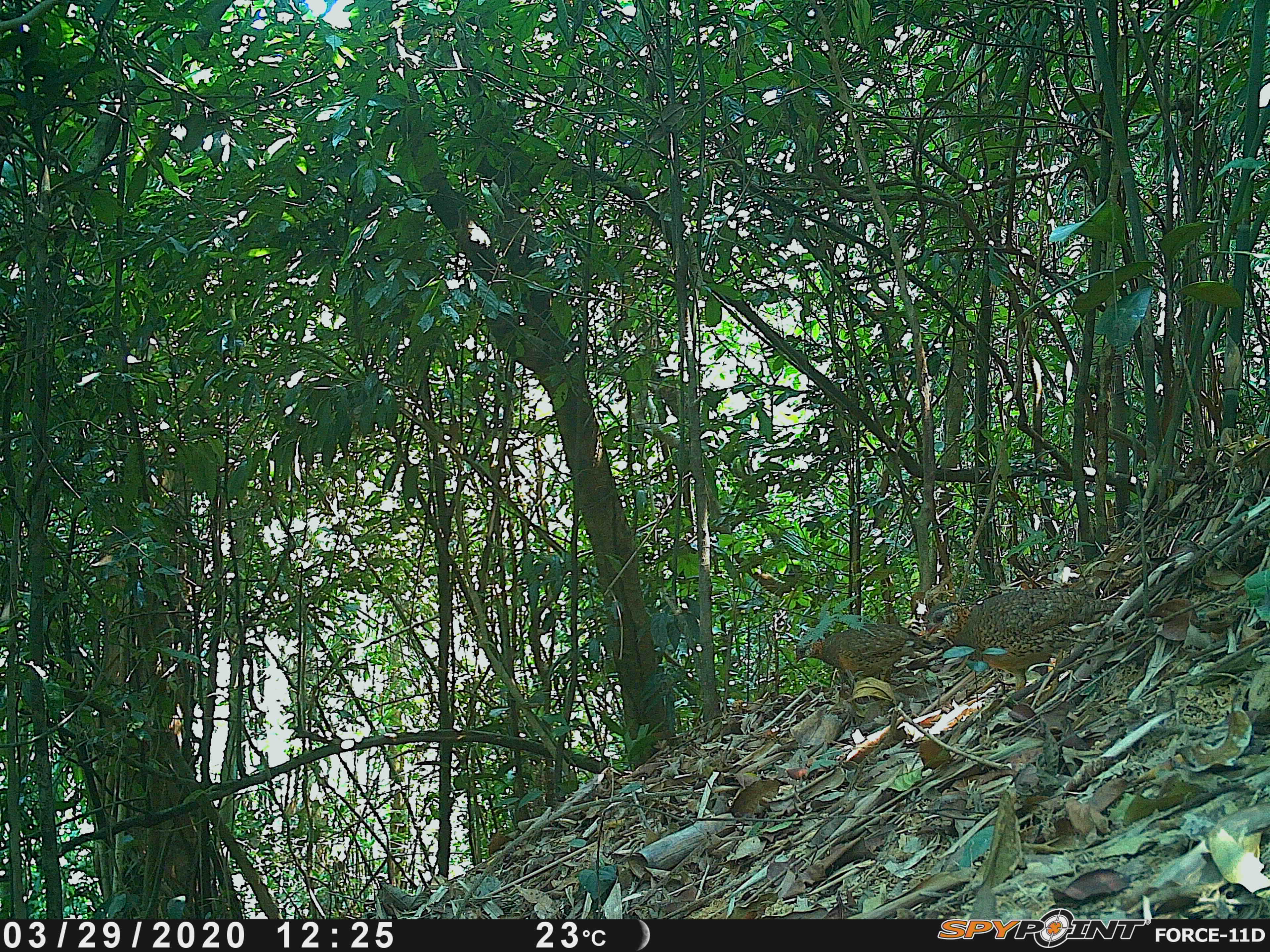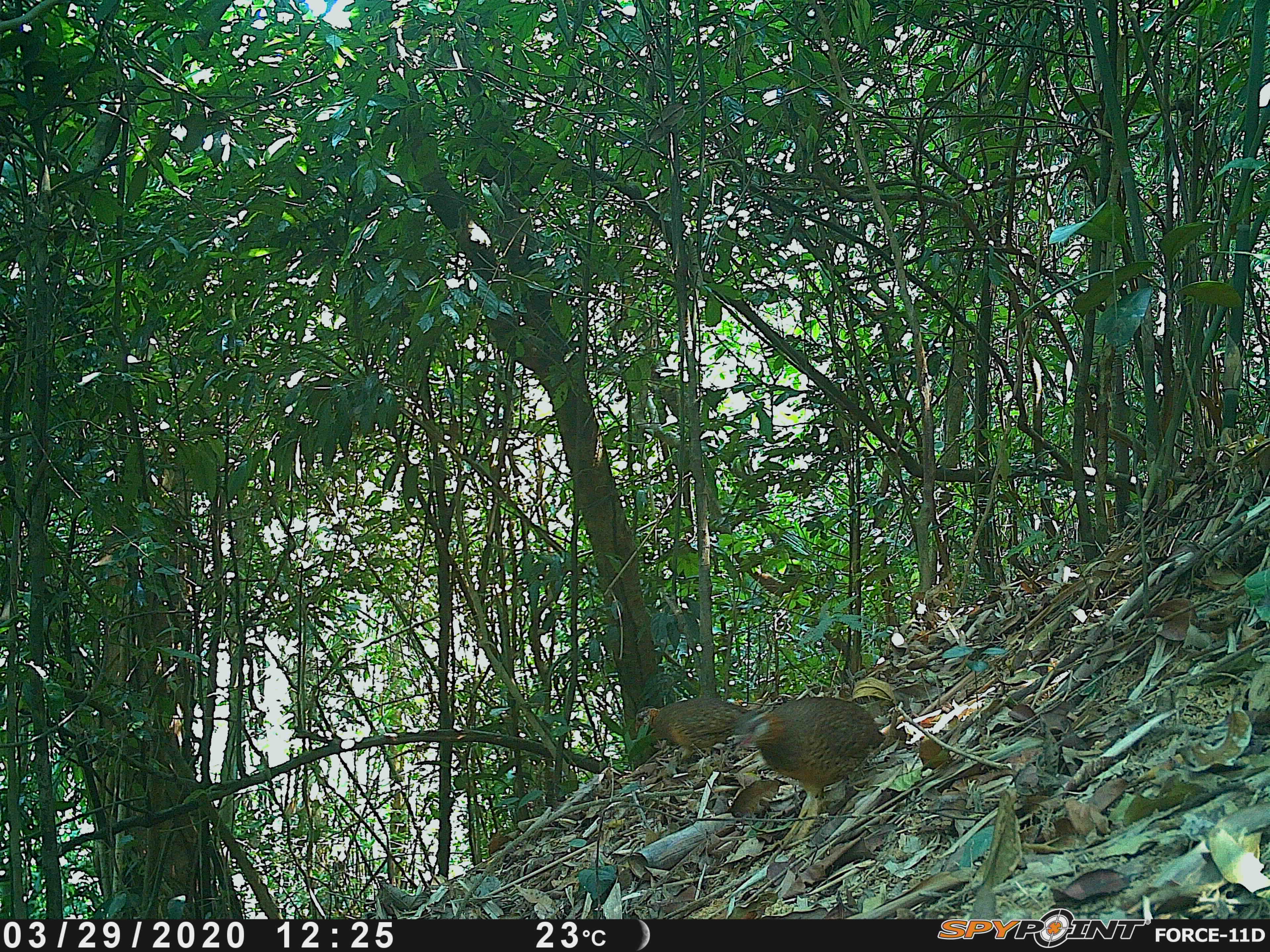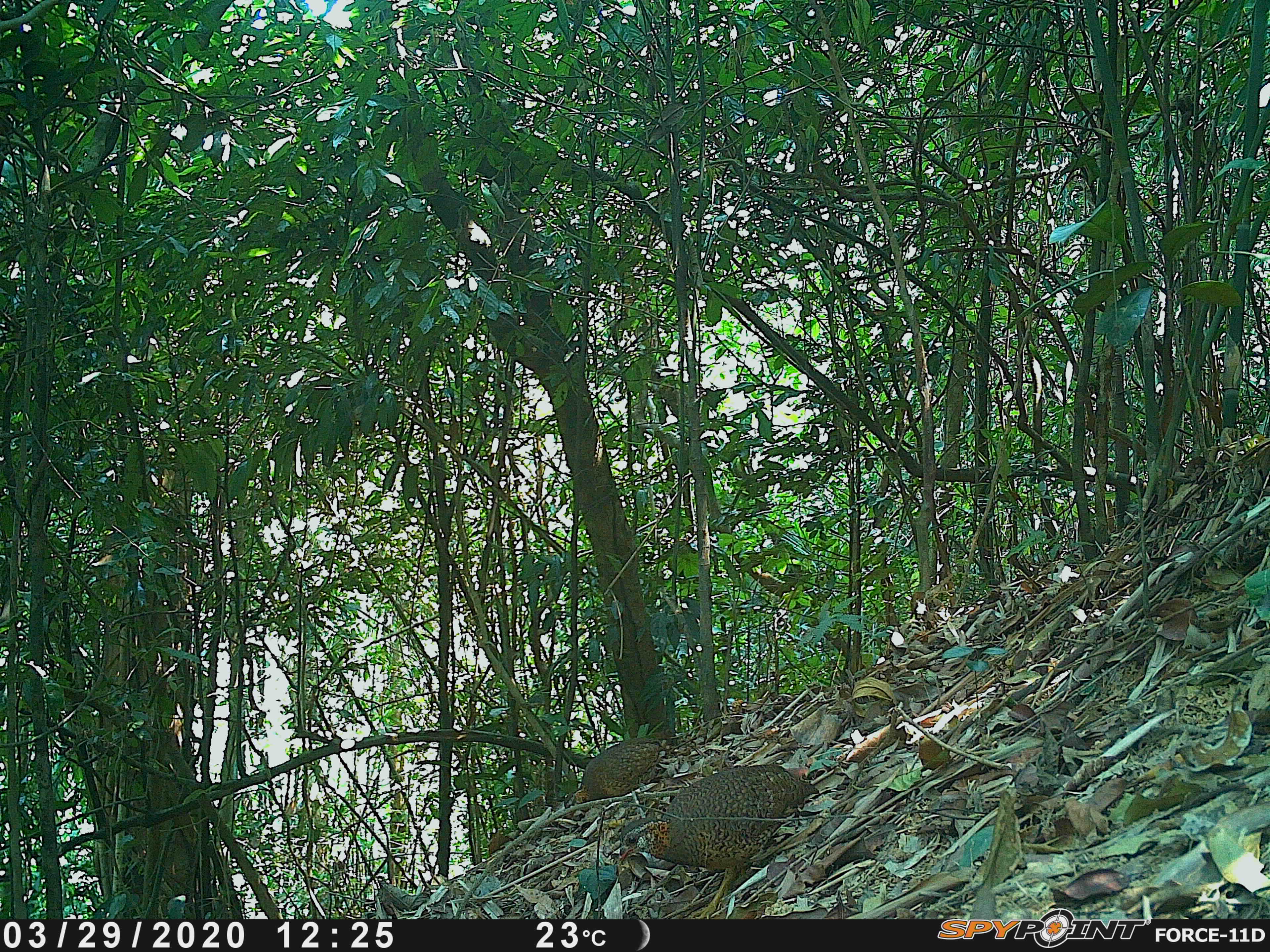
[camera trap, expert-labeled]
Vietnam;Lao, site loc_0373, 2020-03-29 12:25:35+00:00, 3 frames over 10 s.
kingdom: Animalia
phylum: Chordata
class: Aves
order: Galliformes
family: Phasianidae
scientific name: Phasianidae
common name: partridge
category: unidentified partridge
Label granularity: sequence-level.